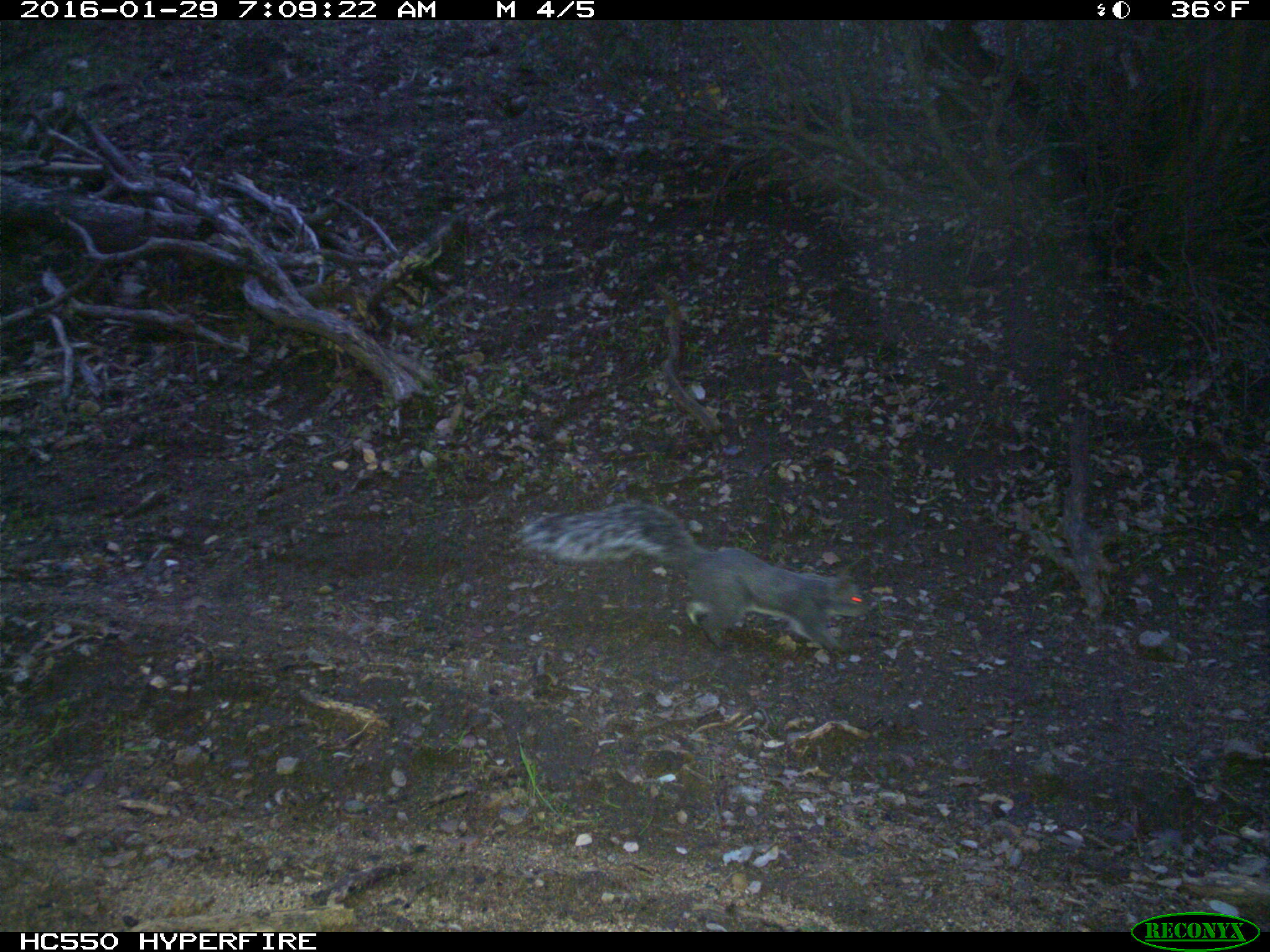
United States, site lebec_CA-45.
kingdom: Animalia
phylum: Chordata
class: Mammalia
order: Rodentia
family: Sciuridae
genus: Sciurus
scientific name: Sciurus carolinensis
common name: eastern gray squirrel